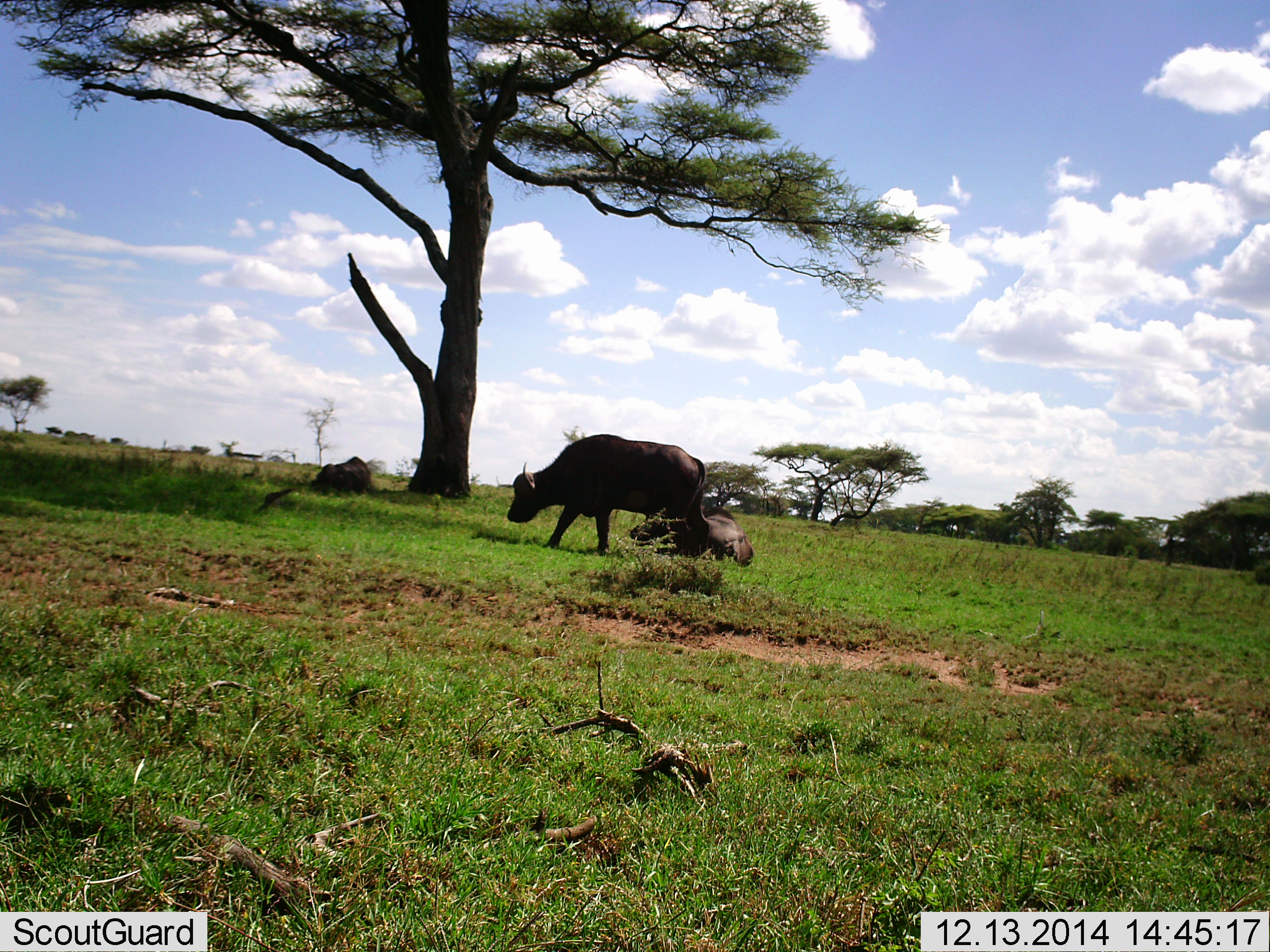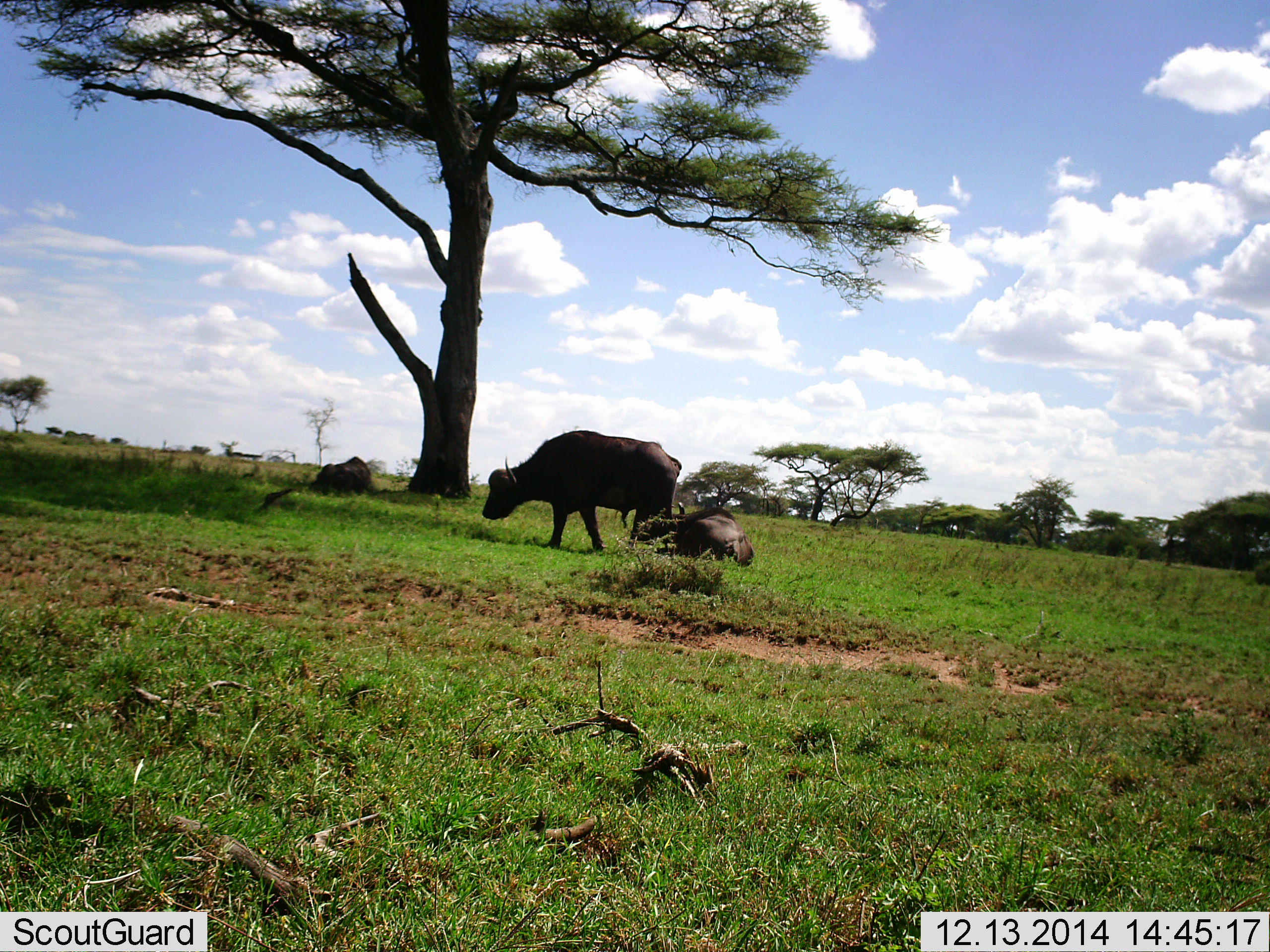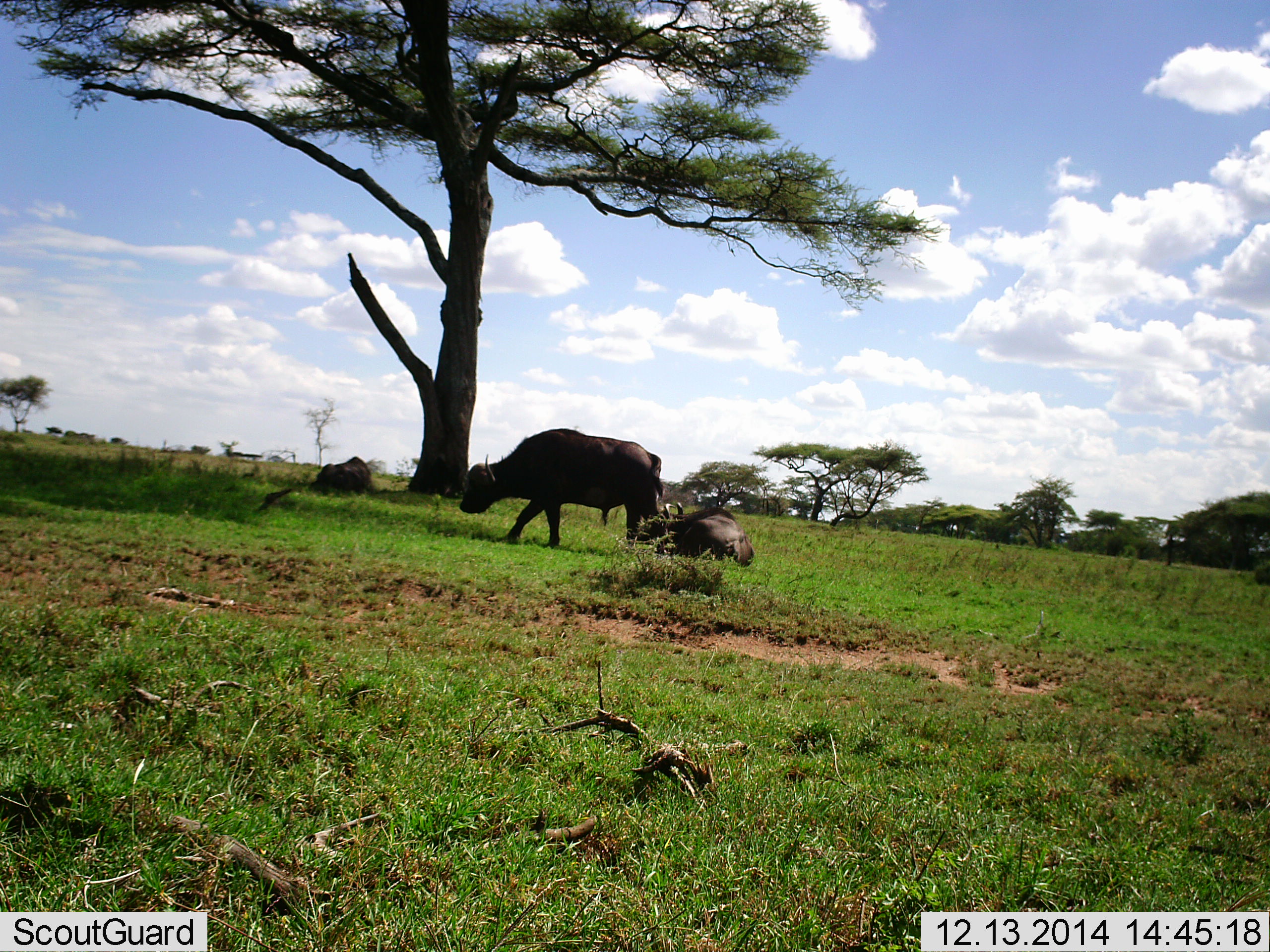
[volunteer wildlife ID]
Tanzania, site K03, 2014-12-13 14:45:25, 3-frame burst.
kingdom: Animalia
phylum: Chordata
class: Mammalia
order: Artiodactyla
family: Bovidae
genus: Syncerus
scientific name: Syncerus caffer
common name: cape buffalo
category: buffalo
Buffalo (cape buffalo) (Syncerus caffer), count 3. Behavior (volunteer vote fractions): standing 20%, resting 80%, moving 70%, interacting 0%. Young present (vote fraction): 0%. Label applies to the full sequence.